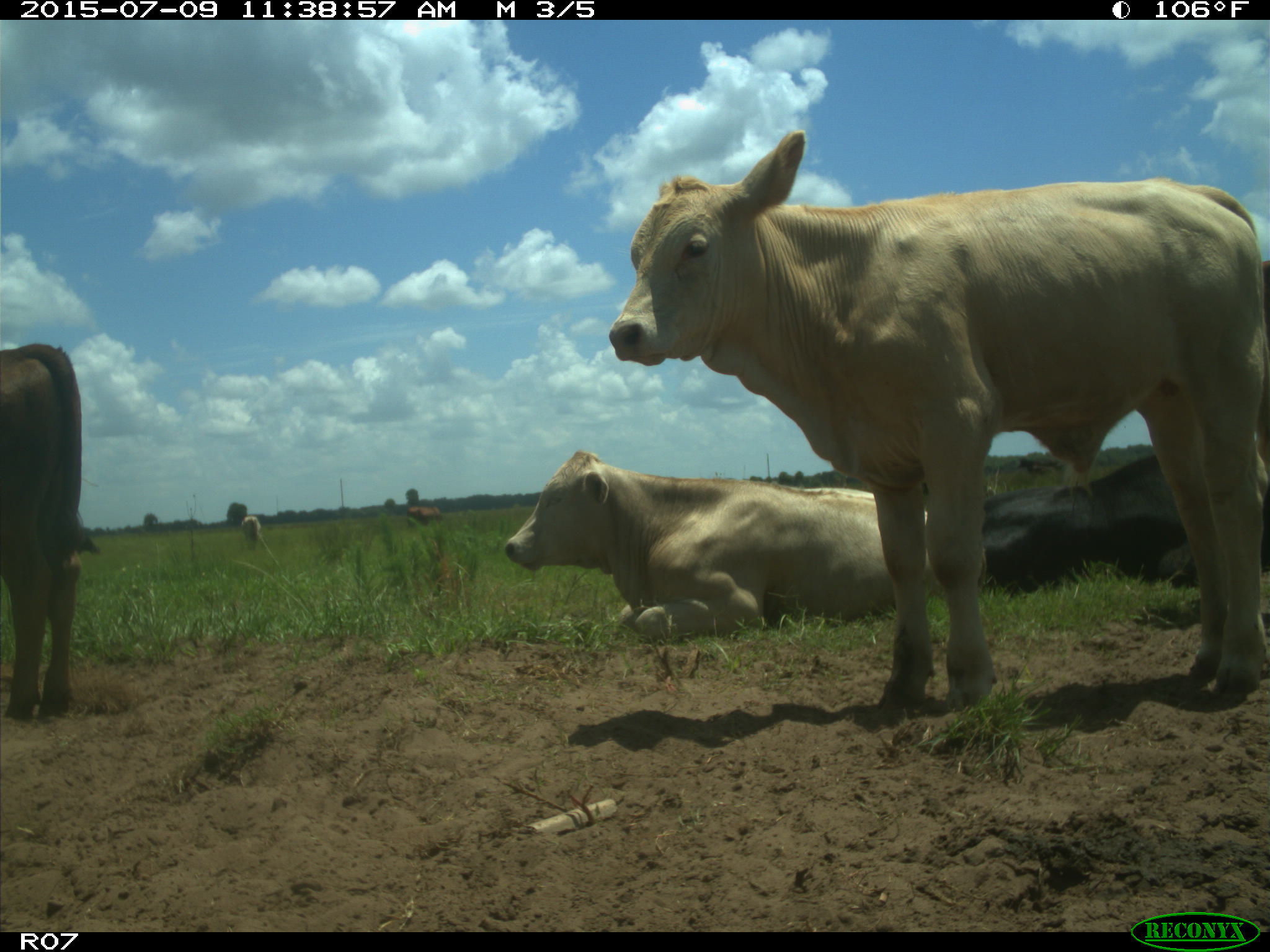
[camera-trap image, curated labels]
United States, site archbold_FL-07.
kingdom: Animalia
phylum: Chordata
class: Mammalia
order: Artiodactyla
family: Bovidae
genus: Bos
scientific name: Bos taurus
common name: domestic cow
Bos taurus (domestic cow).